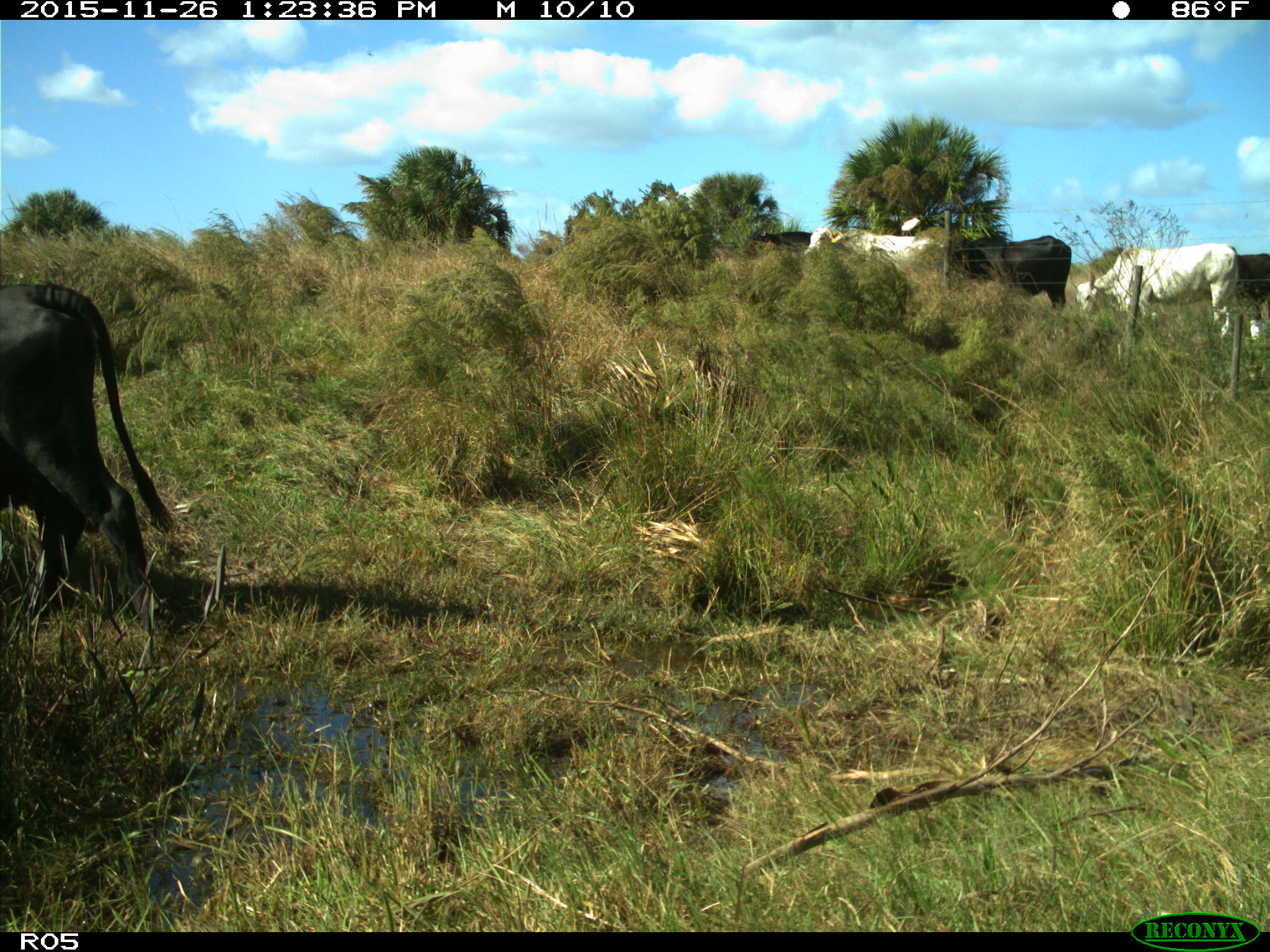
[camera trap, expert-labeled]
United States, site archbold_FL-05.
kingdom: Animalia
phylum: Chordata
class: Mammalia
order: Artiodactyla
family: Bovidae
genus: Bos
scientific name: Bos taurus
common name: domestic cow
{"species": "Bos taurus (domestic cow)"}